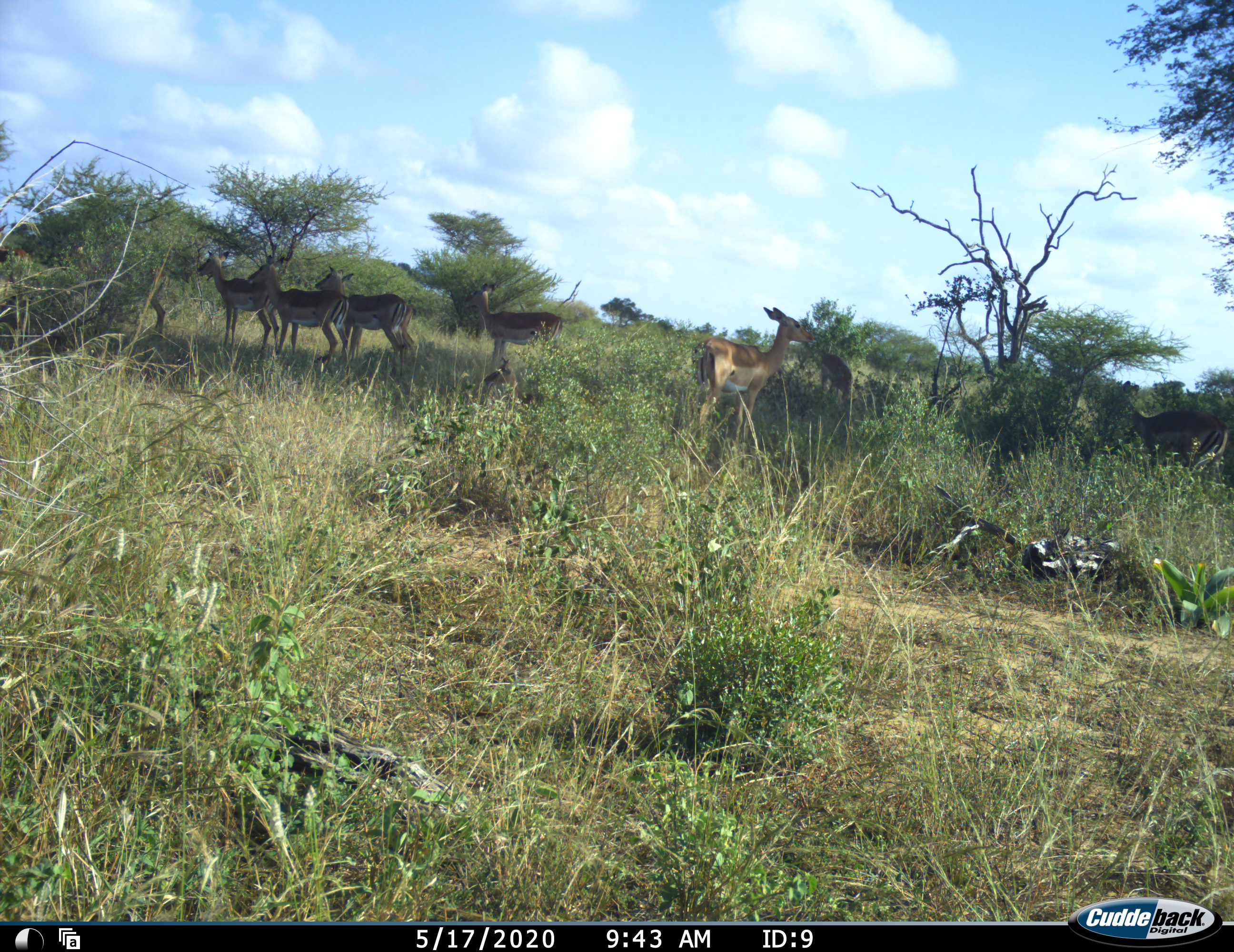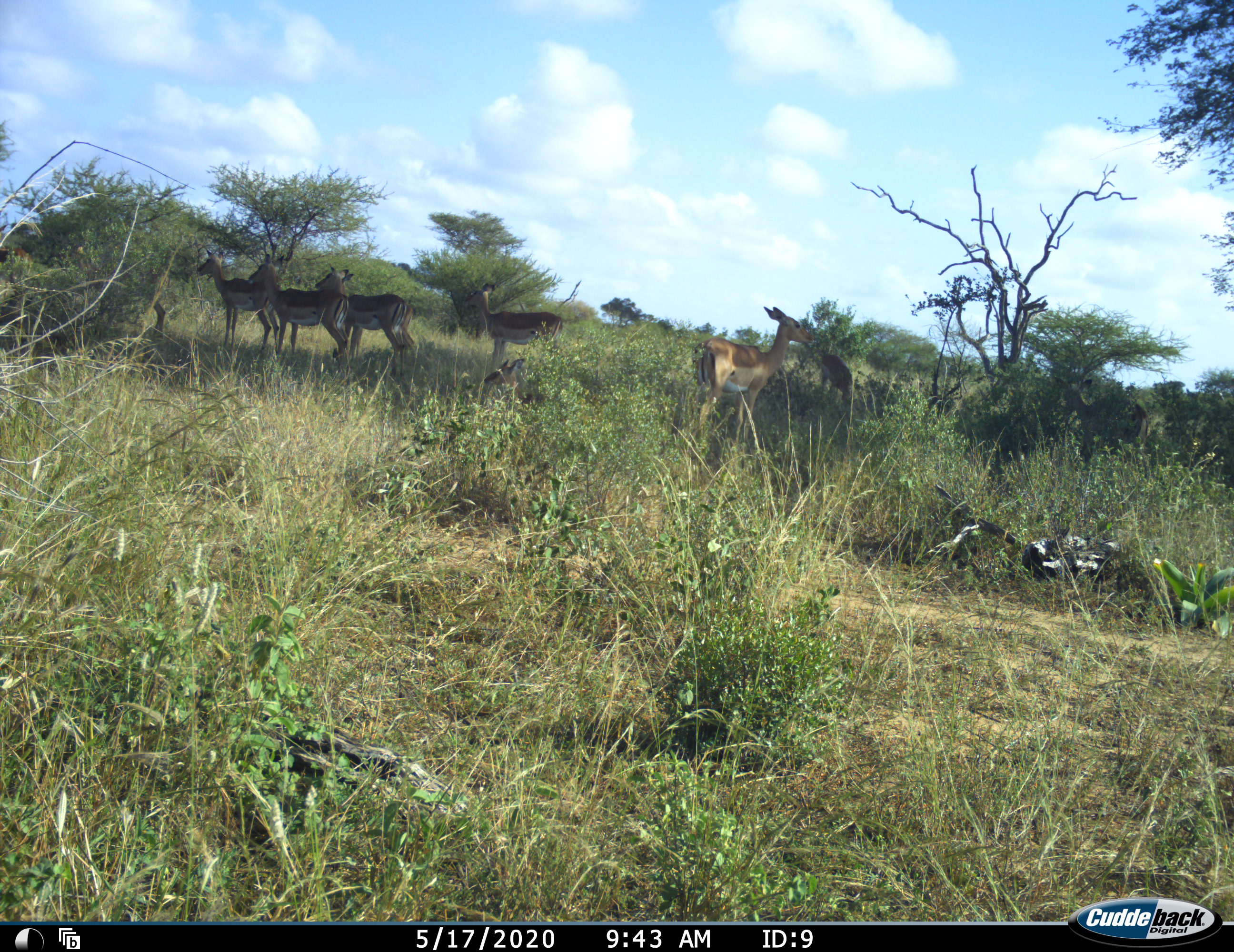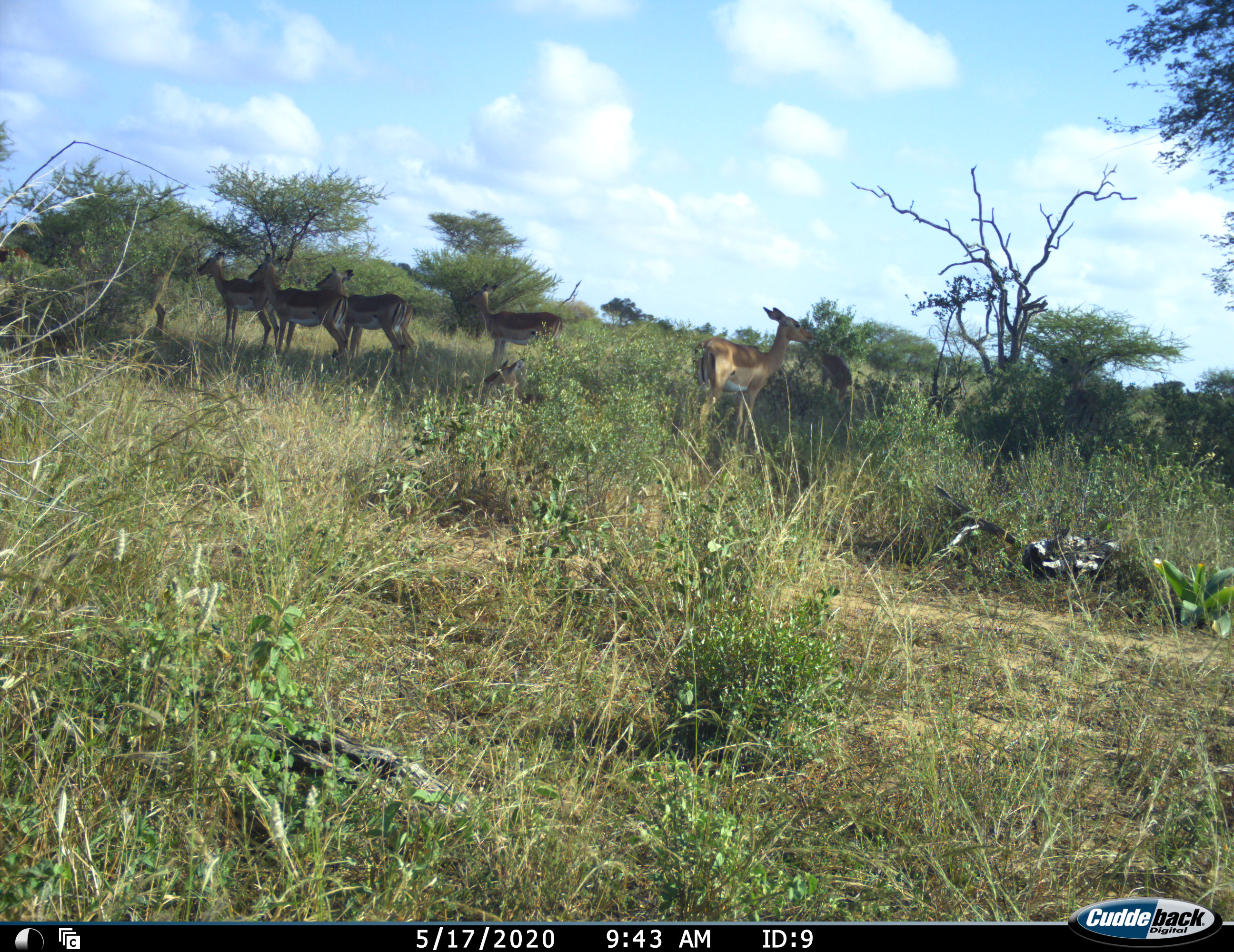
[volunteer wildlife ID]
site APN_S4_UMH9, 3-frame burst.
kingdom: Animalia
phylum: Chordata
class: Mammalia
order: Artiodactyla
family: Bovidae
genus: Aepyceros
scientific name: Aepyceros melampus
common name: impala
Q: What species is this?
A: Impala (Aepyceros melampus).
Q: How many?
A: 7.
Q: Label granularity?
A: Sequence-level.